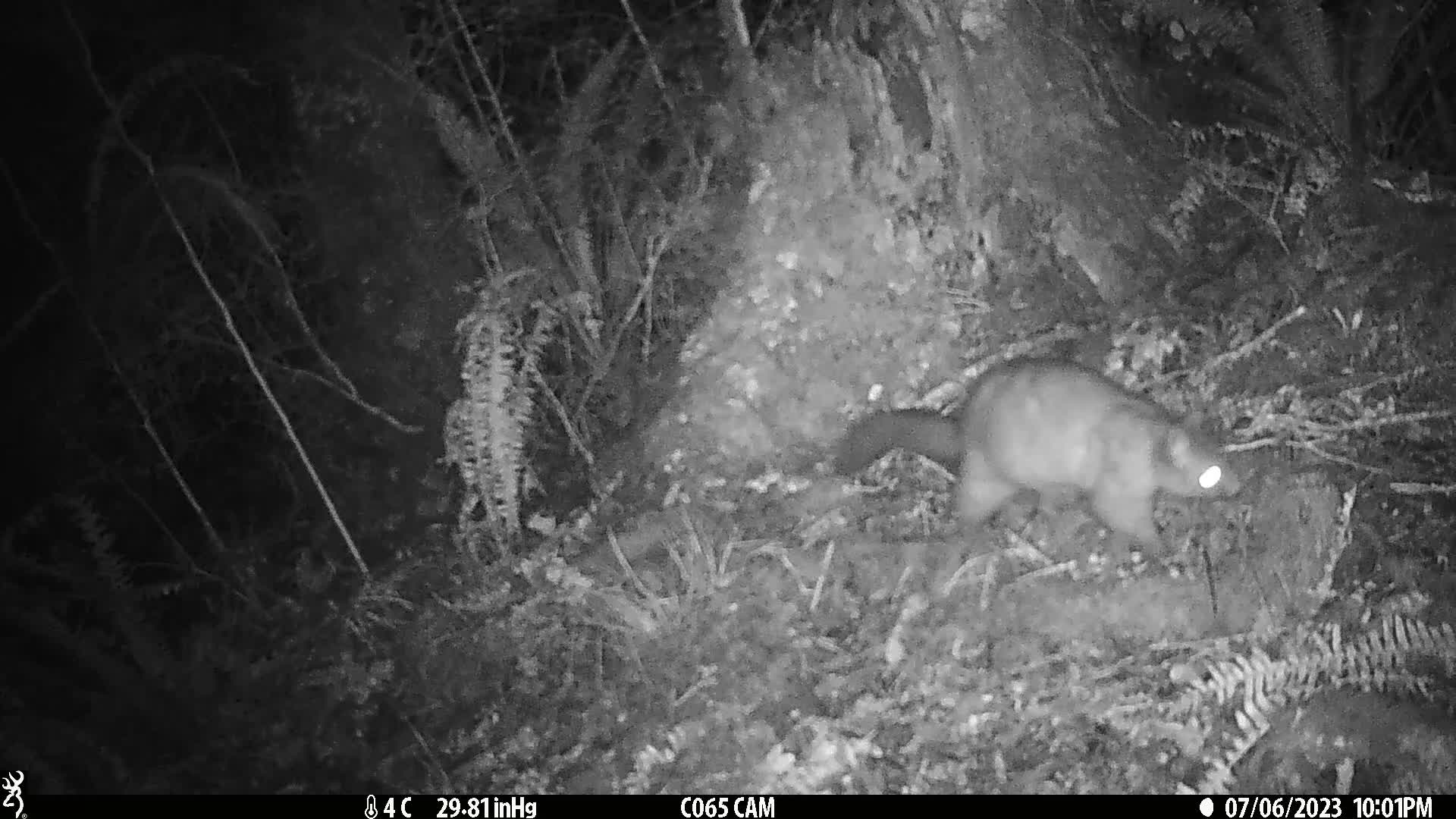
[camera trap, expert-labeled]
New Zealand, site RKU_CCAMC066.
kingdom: Animalia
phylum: Chordata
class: Mammalia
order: Diprotodontia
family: Phalangeridae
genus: Trichosurus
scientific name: Trichosurus vulpecula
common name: common brushtail possum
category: possum